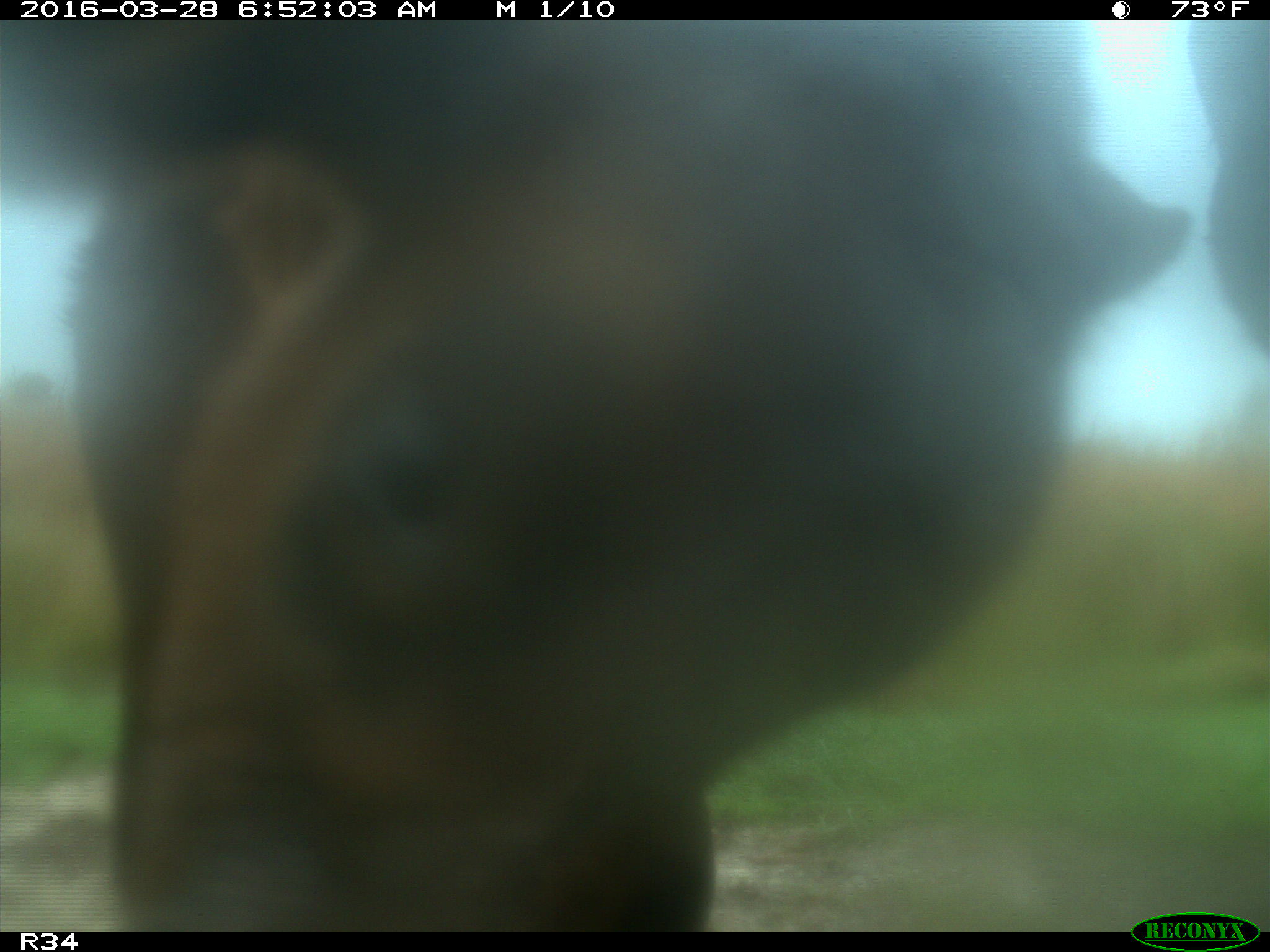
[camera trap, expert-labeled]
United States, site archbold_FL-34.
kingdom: Animalia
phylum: Chordata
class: Mammalia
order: Artiodactyla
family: Bovidae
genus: Bos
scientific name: Bos taurus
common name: domestic cow